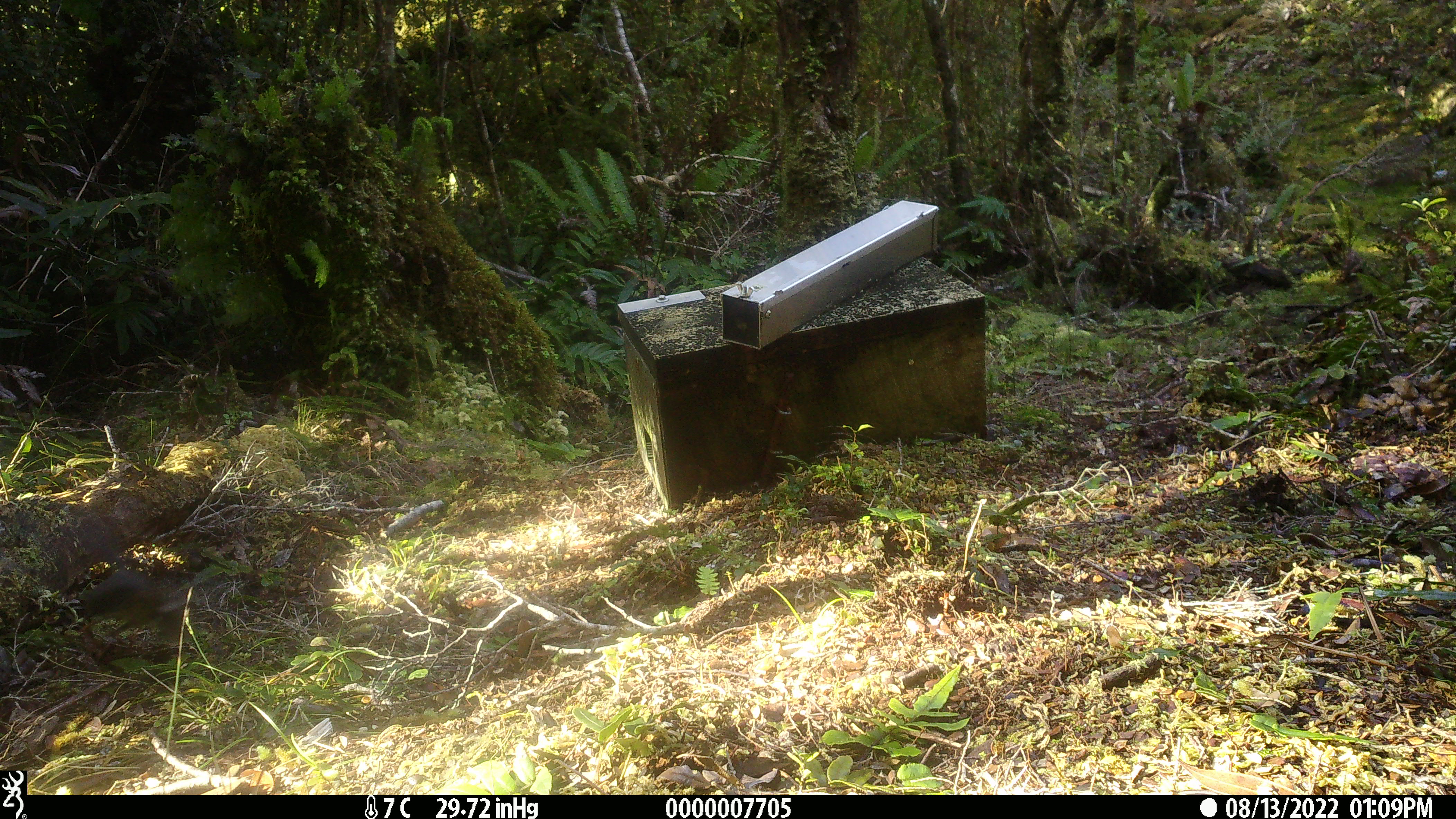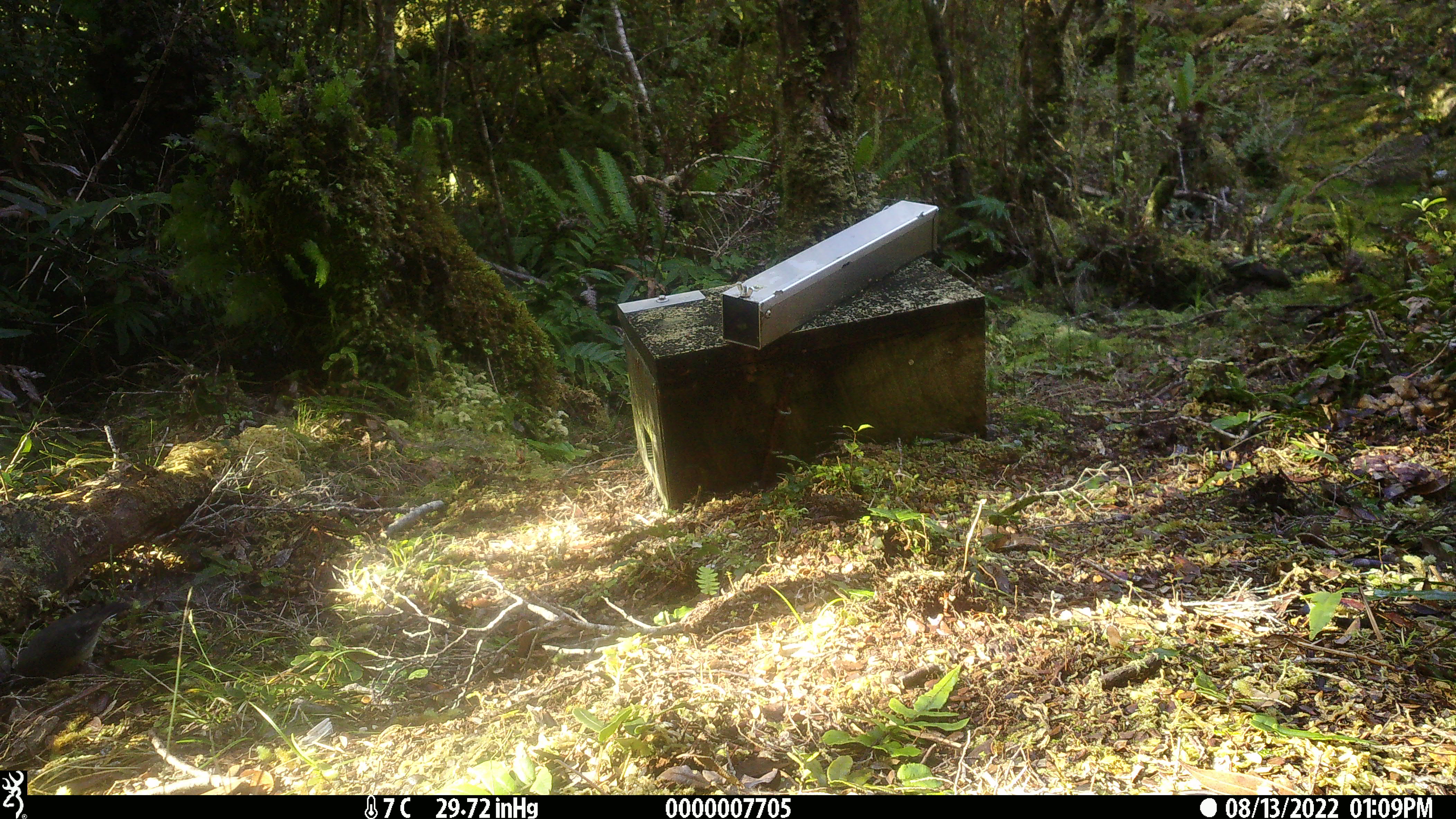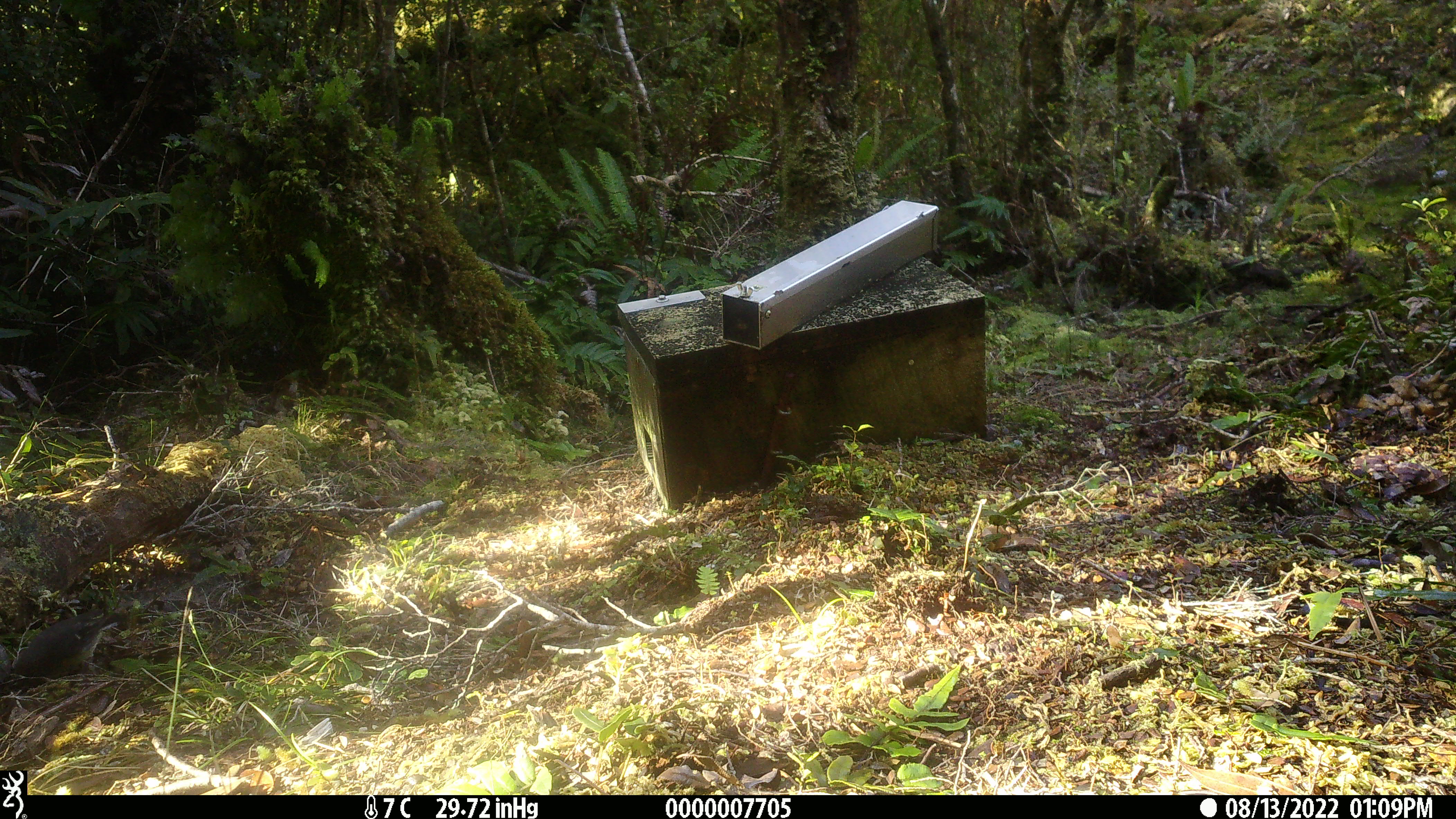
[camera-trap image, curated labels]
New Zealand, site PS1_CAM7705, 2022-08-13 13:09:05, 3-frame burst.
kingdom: Animalia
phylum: Chordata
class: Aves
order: Passeriformes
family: Petroicidae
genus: Petroica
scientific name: Petroica macrocephala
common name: tomtit